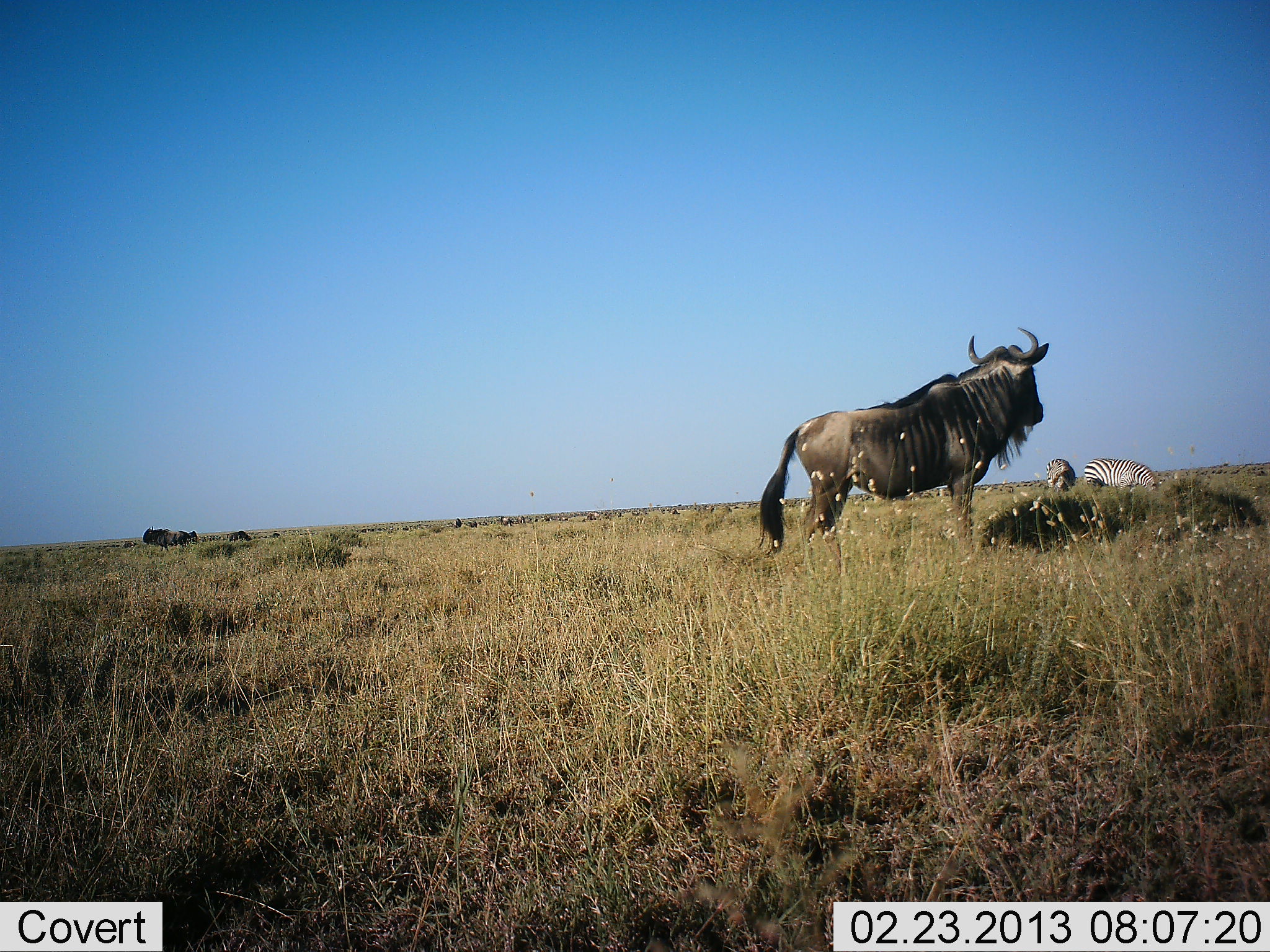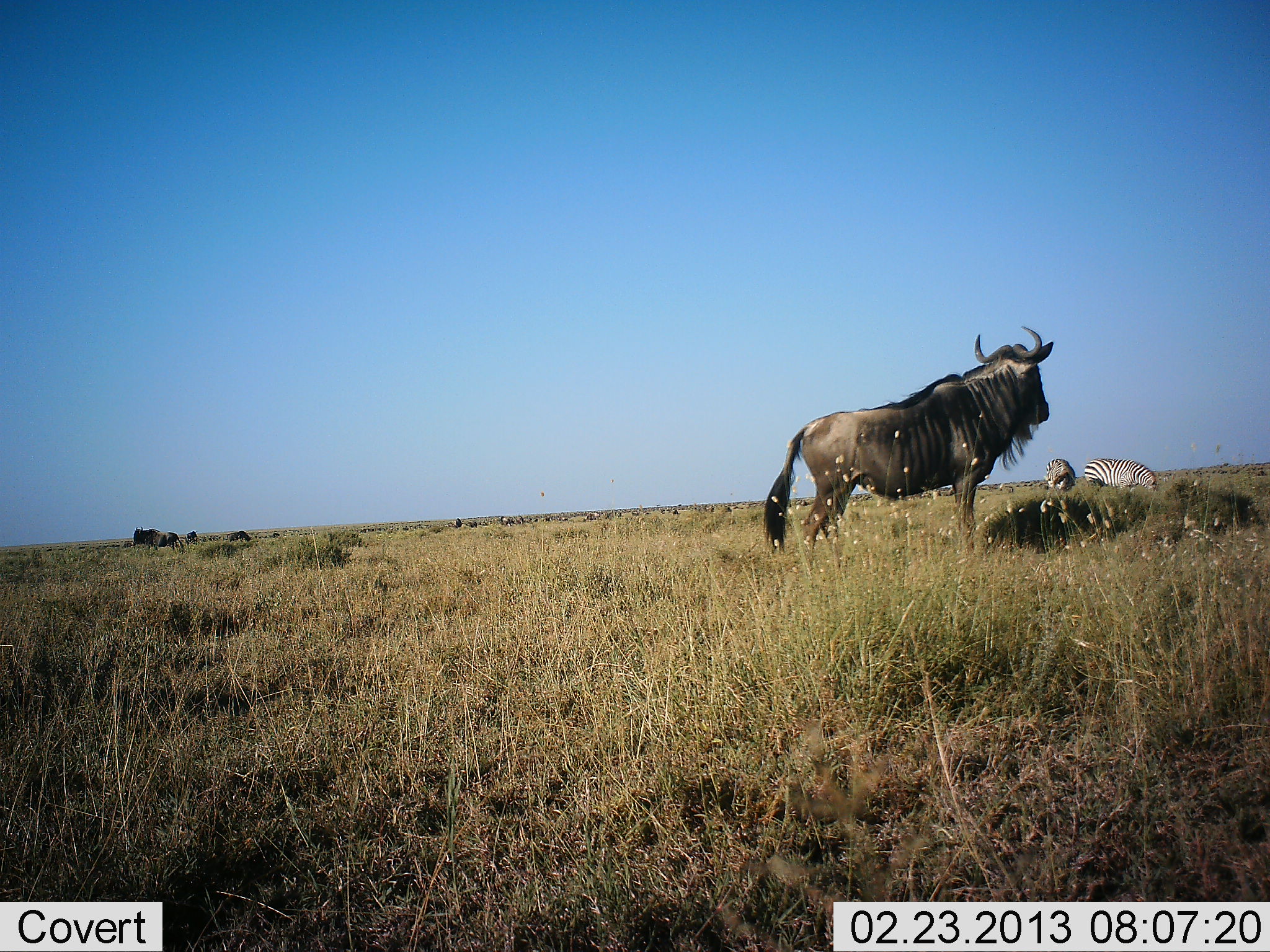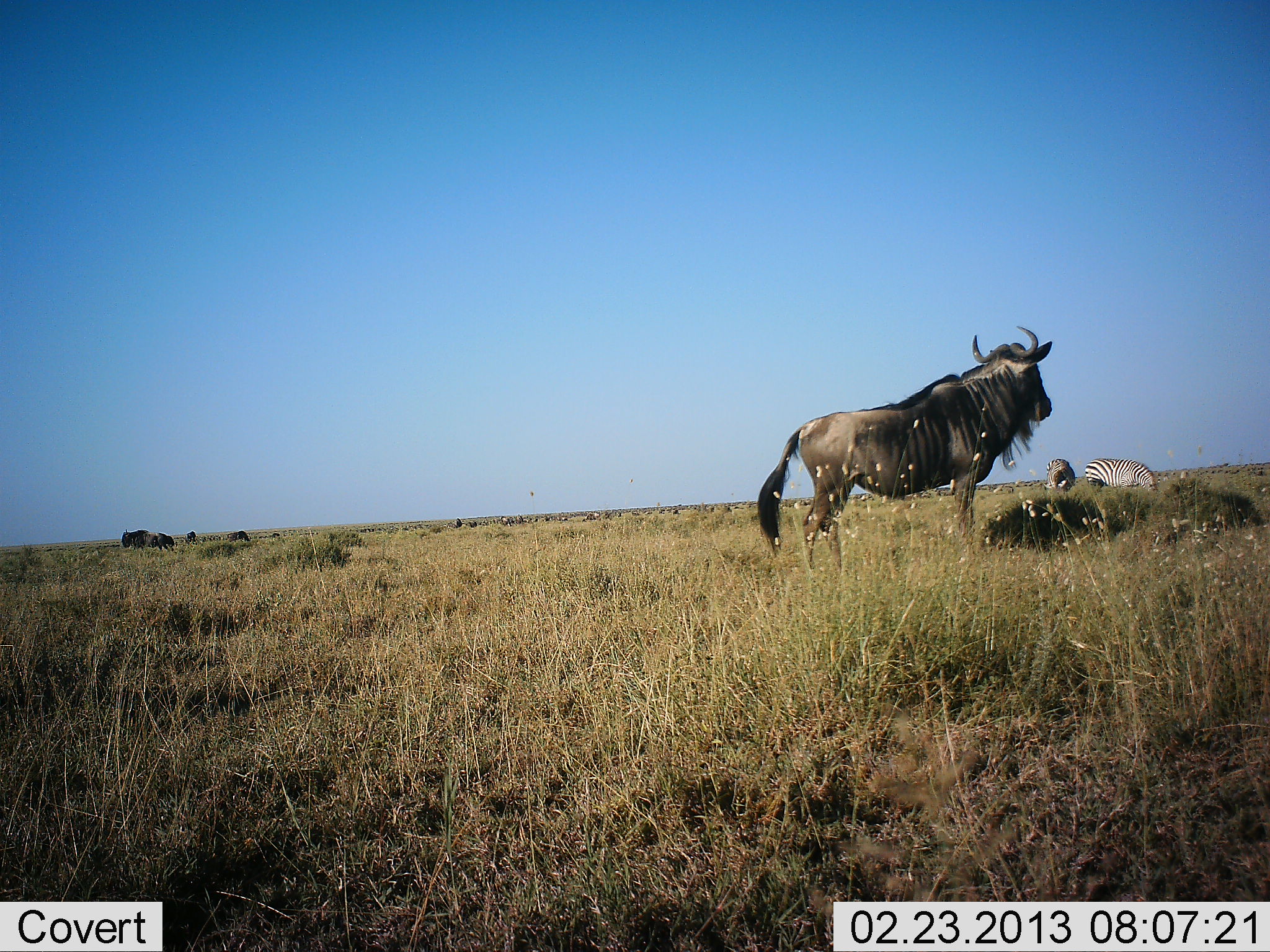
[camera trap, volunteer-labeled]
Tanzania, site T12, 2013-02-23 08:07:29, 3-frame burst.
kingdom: Animalia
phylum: Chordata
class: Mammalia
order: Artiodactyla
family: Bovidae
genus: Connochaetes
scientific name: Connochaetes taurinus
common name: blue wildebeest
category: wildebeest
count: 3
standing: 100%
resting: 13%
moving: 61%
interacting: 0%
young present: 9%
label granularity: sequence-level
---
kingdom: Animalia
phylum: Chordata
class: Mammalia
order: Perissodactyla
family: Equidae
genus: Equus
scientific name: Equus quagga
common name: plains zebra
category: zebra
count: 2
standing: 35%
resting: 9%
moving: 4%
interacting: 0%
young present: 0%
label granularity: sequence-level